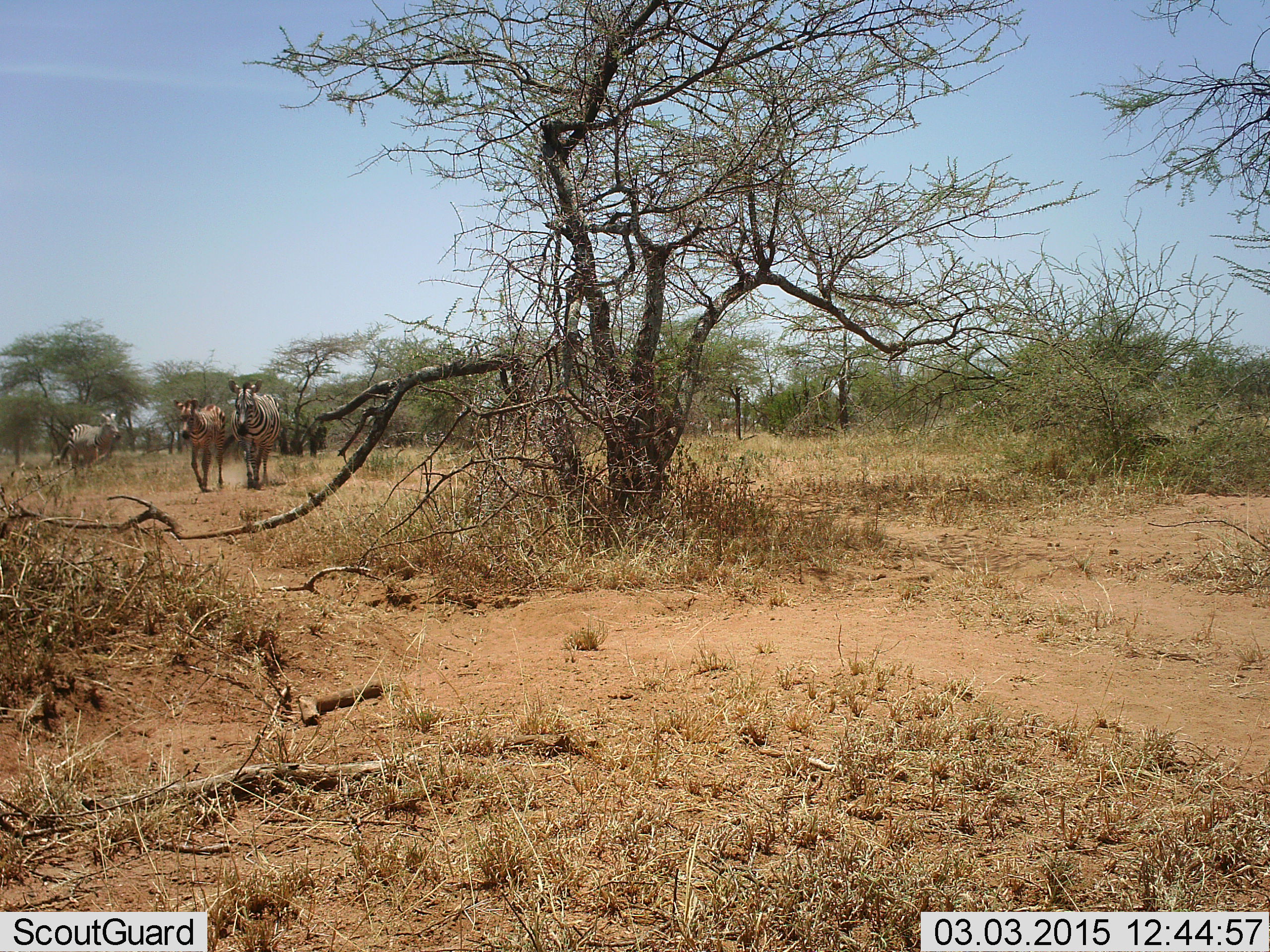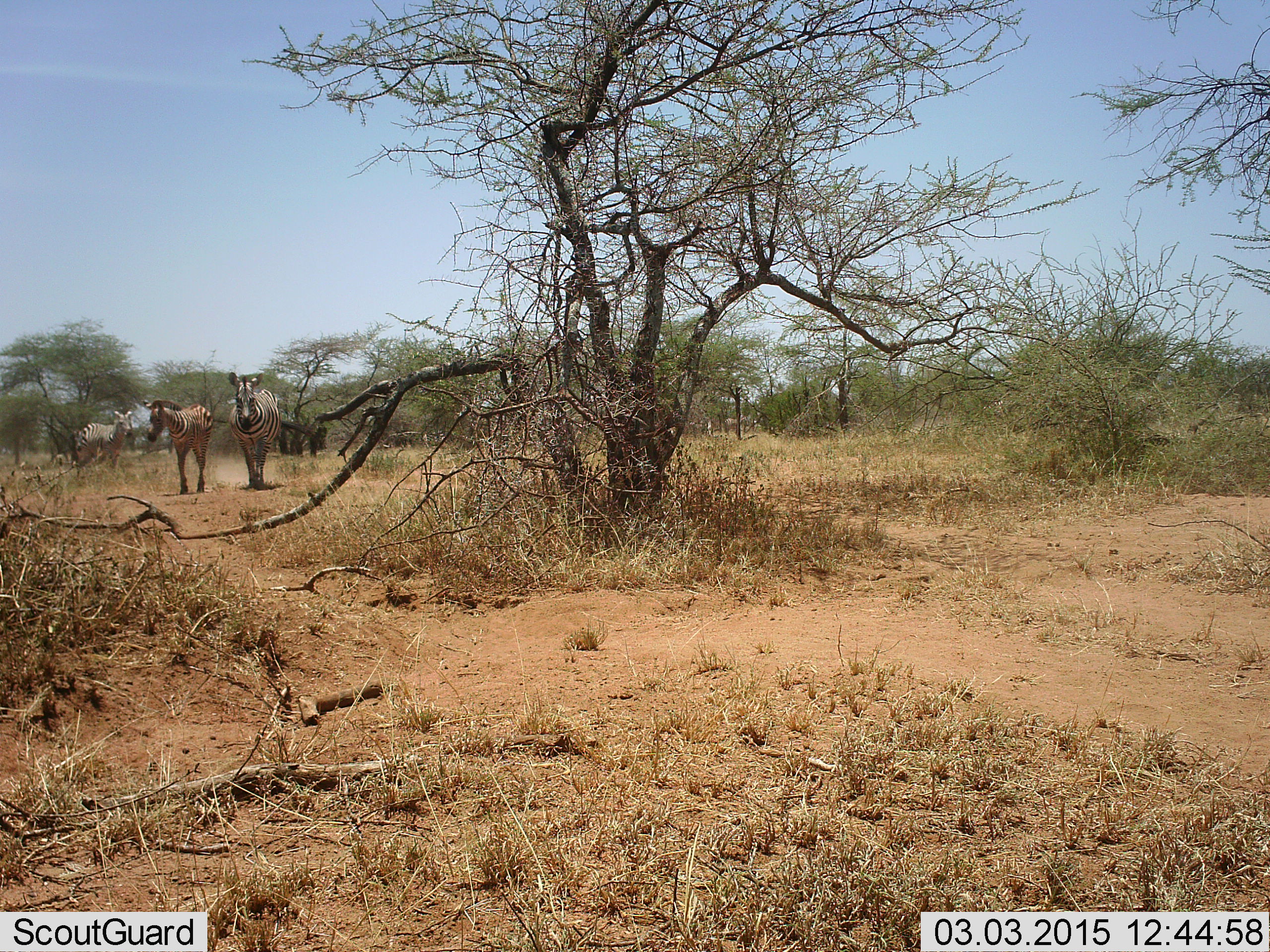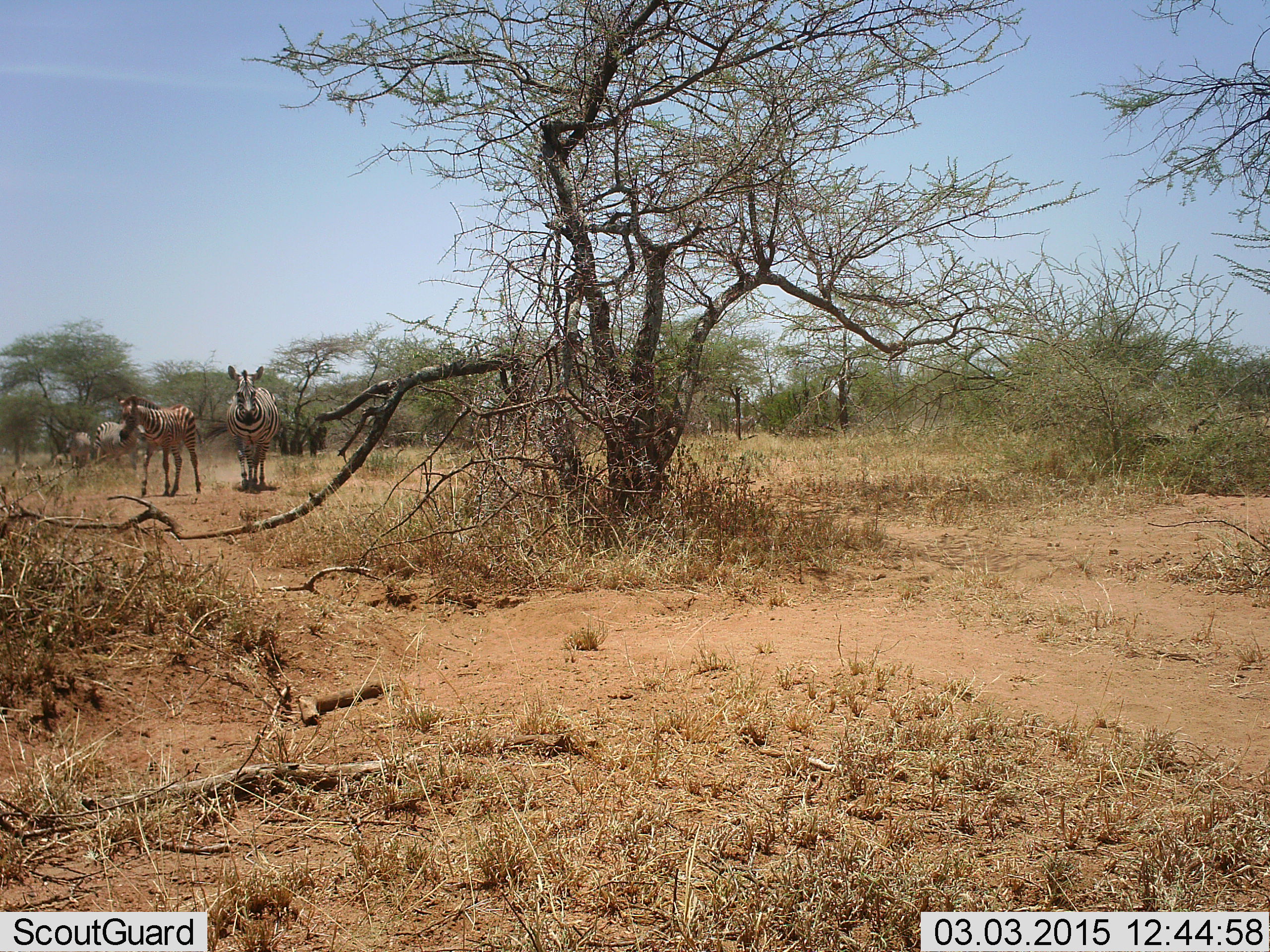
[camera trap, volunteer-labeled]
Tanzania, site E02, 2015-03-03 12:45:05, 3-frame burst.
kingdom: Animalia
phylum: Chordata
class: Mammalia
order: Perissodactyla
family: Equidae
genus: Equus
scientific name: Equus quagga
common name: plains zebra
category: zebra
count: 4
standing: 27%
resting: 0%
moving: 82%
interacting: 0%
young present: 27%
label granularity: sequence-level